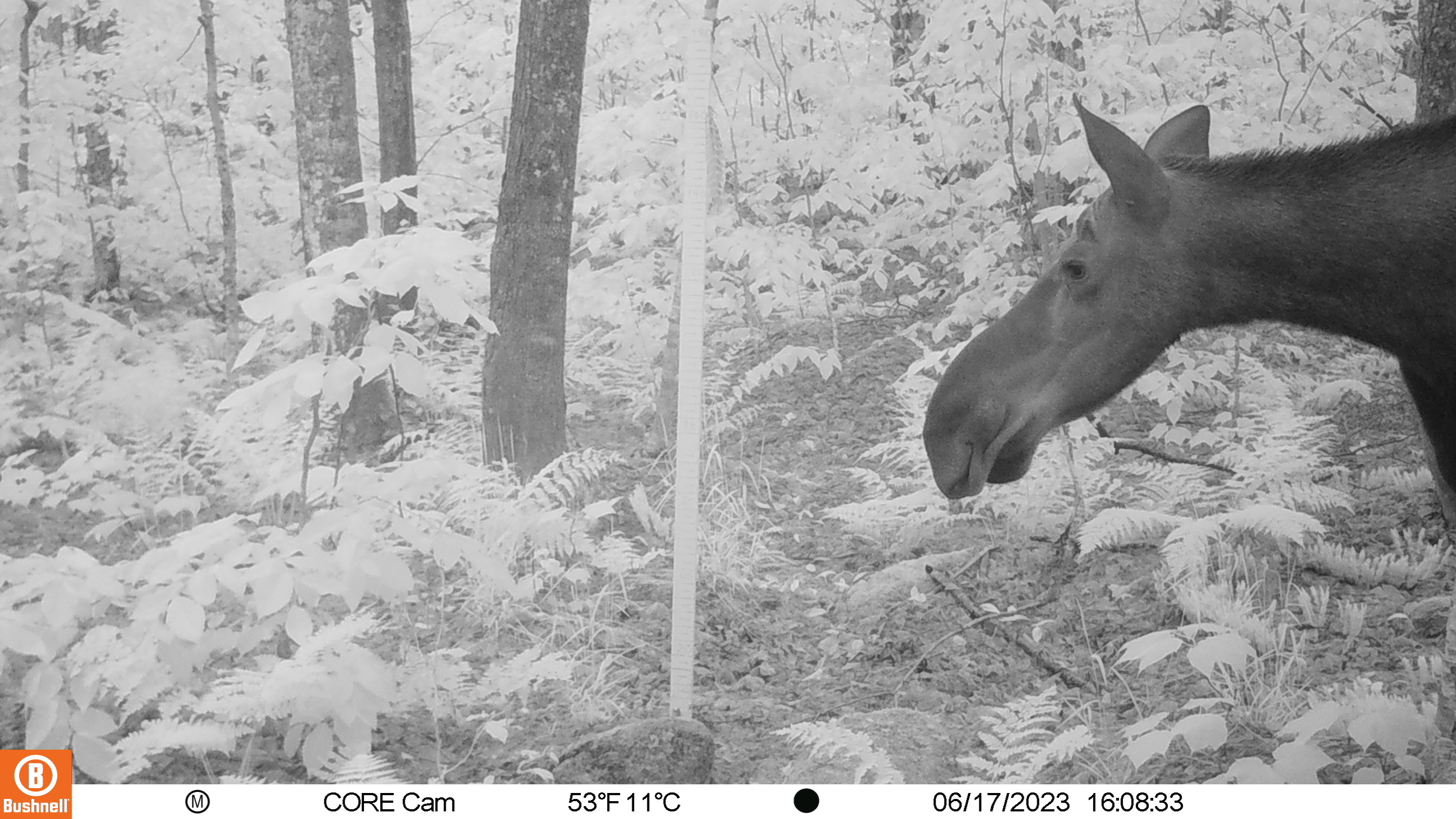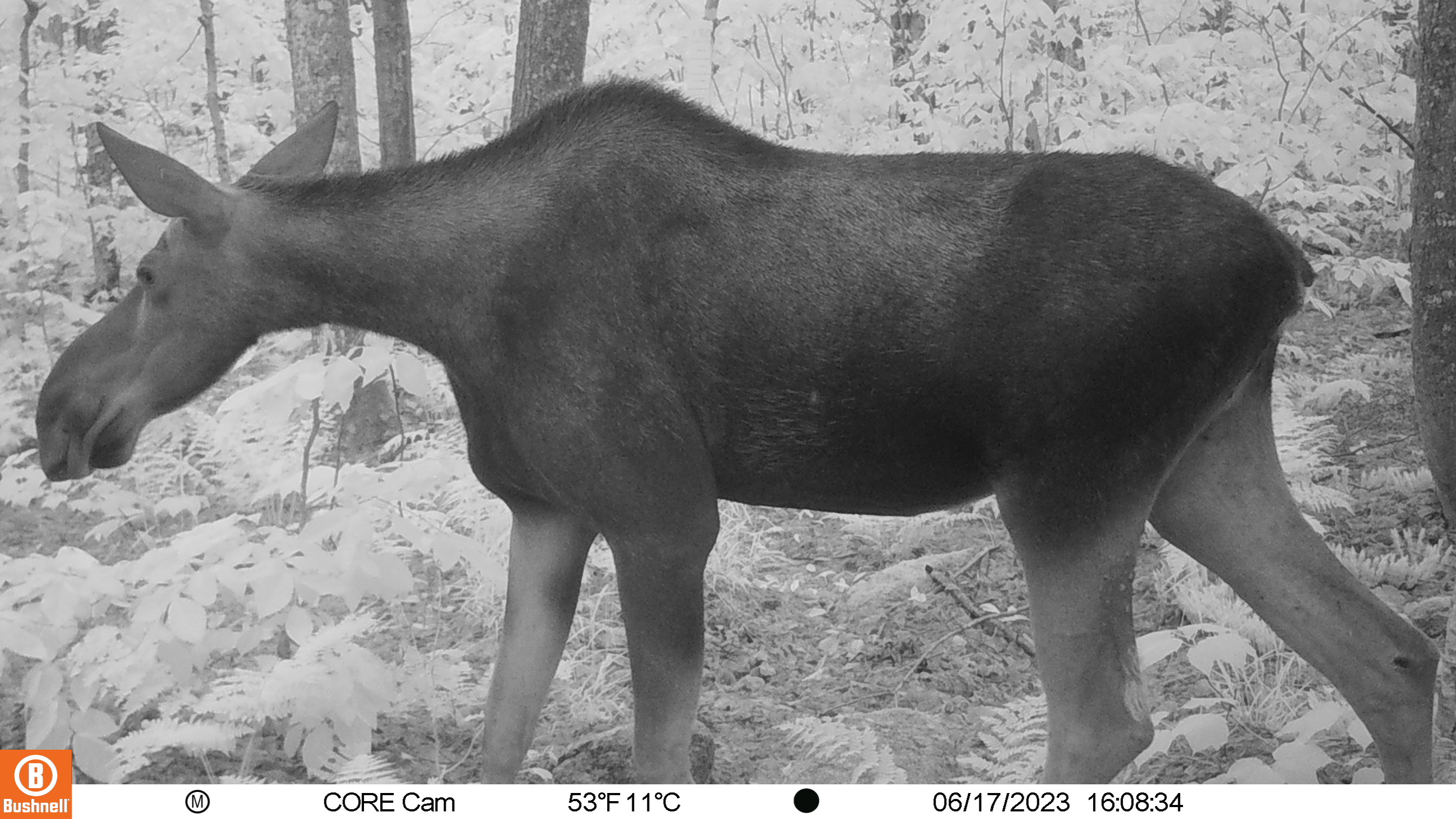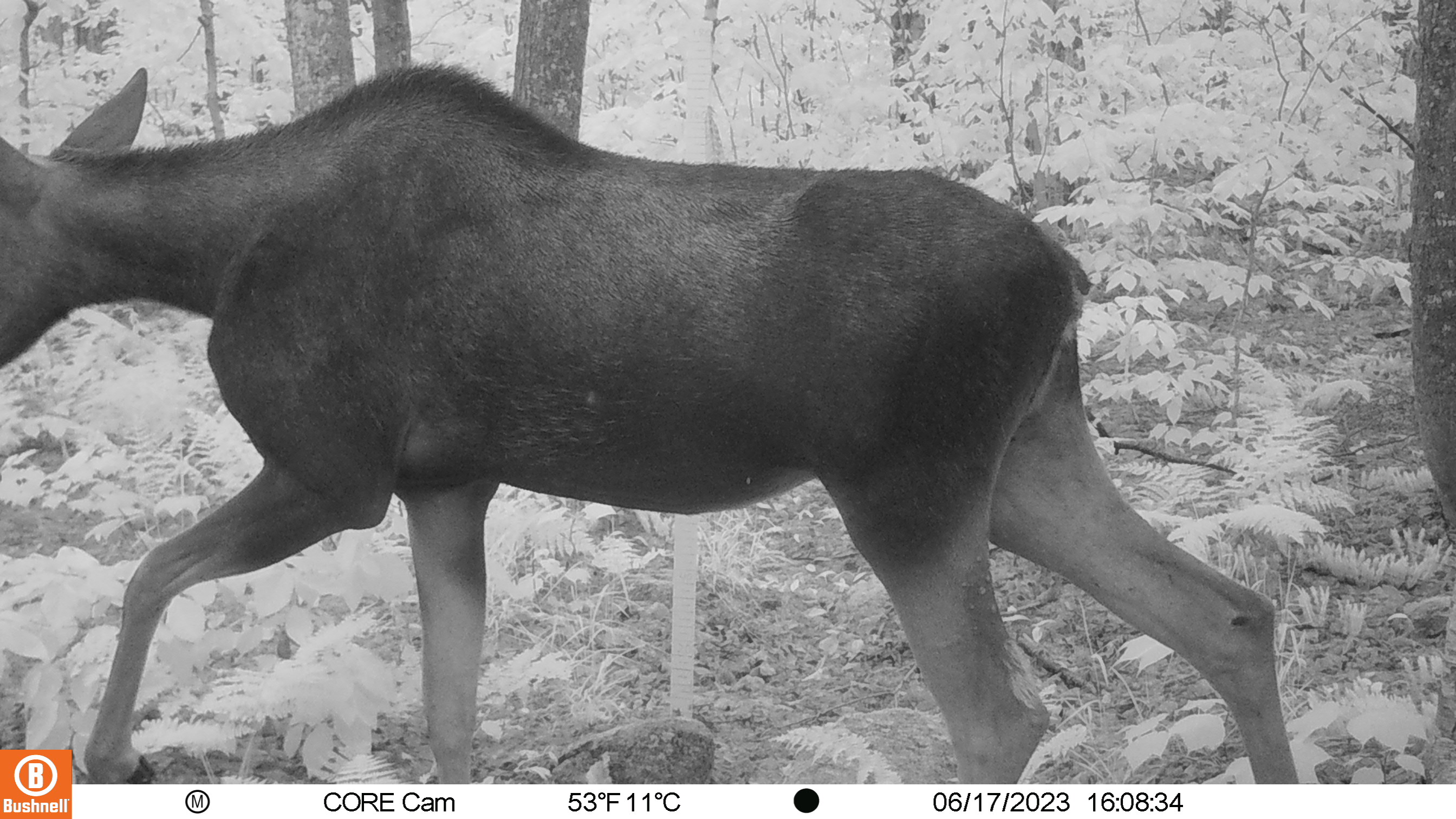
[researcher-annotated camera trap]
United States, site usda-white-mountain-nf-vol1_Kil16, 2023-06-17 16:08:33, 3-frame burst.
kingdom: Animalia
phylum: Chordata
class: Mammalia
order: Artiodactyla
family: Cervidae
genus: Alces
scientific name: Alces alces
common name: moose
Moose (Alces alces).